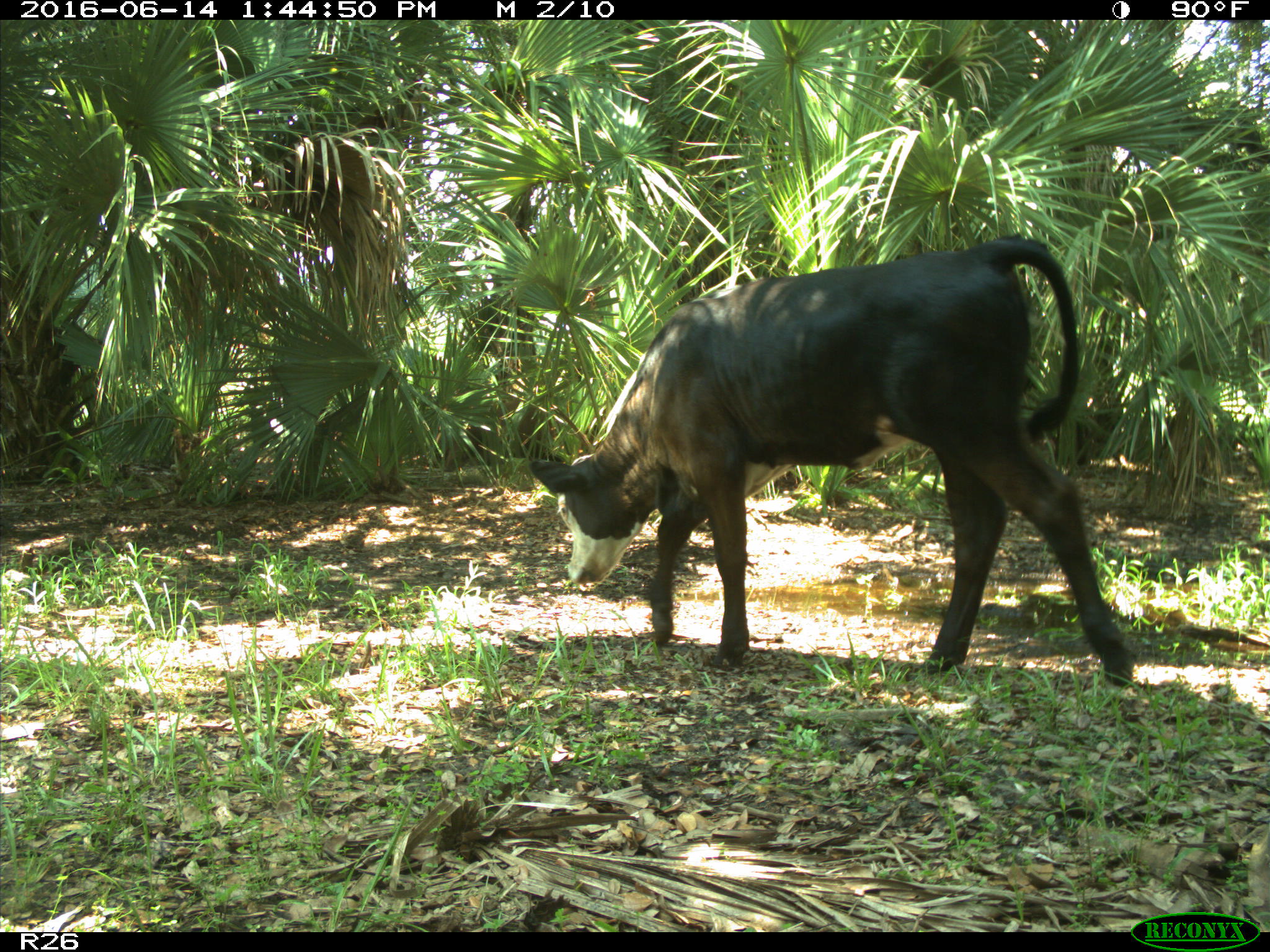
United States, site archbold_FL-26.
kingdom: Animalia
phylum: Chordata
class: Mammalia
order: Artiodactyla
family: Bovidae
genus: Bos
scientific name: Bos taurus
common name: domestic cow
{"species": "Bos taurus (domestic cow)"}